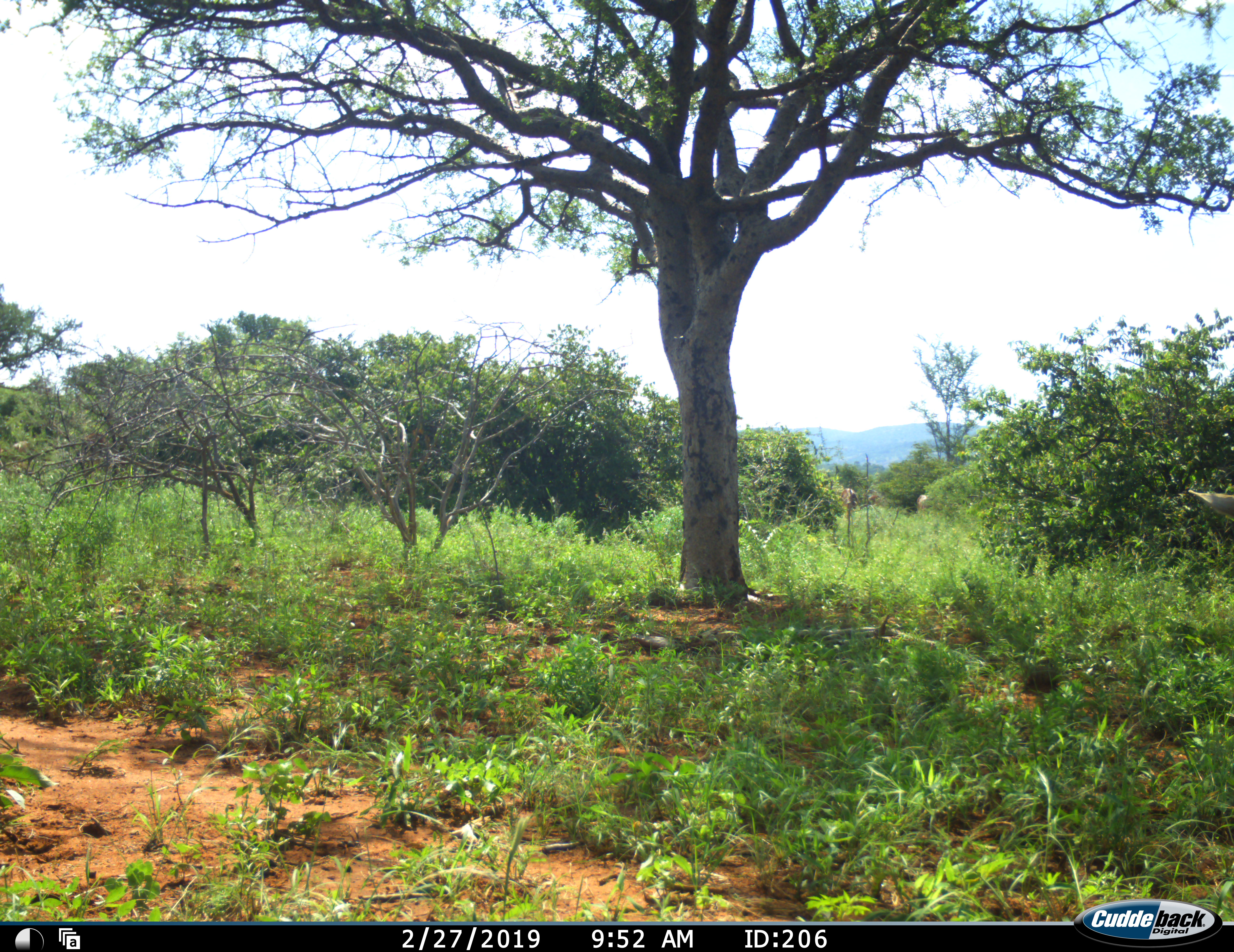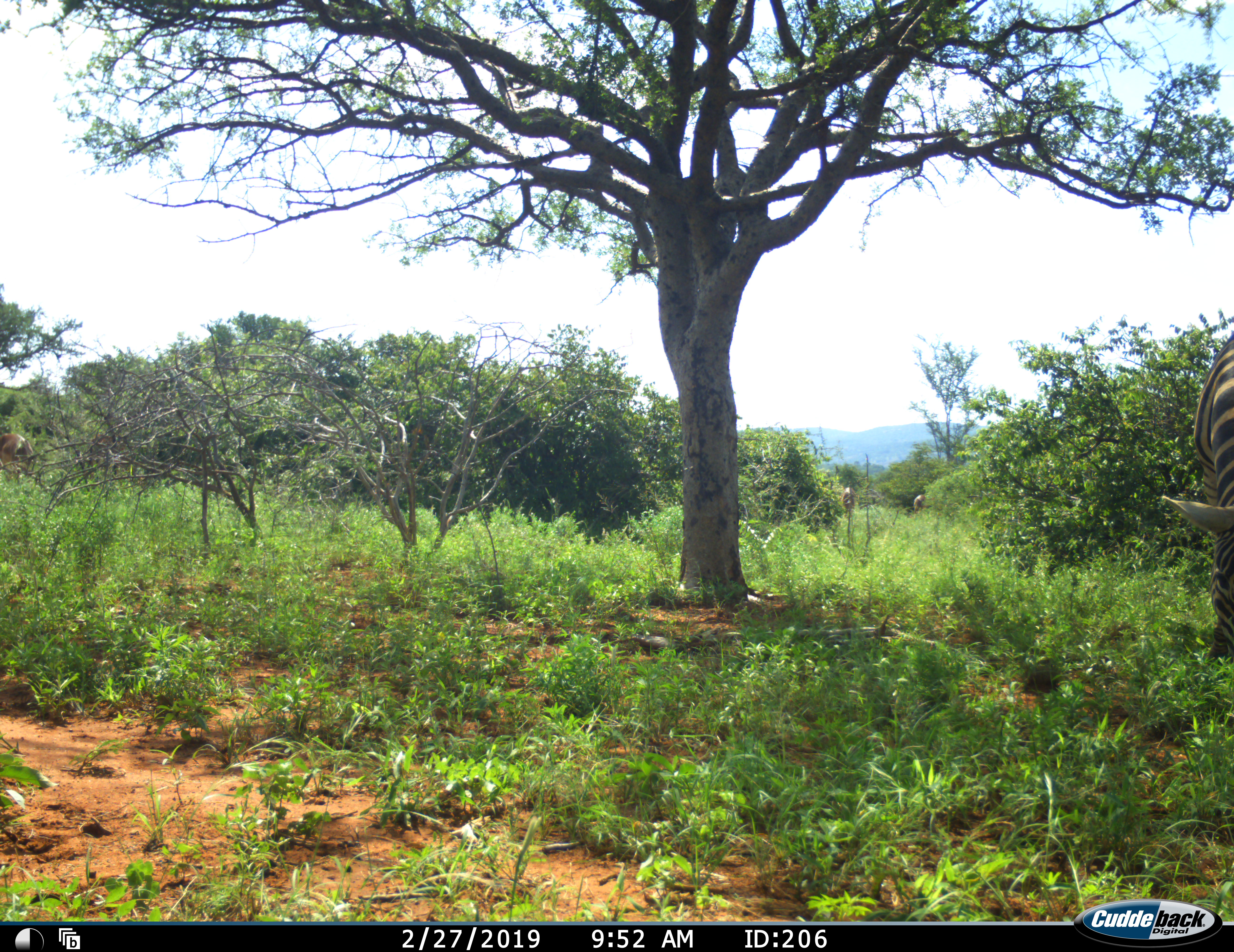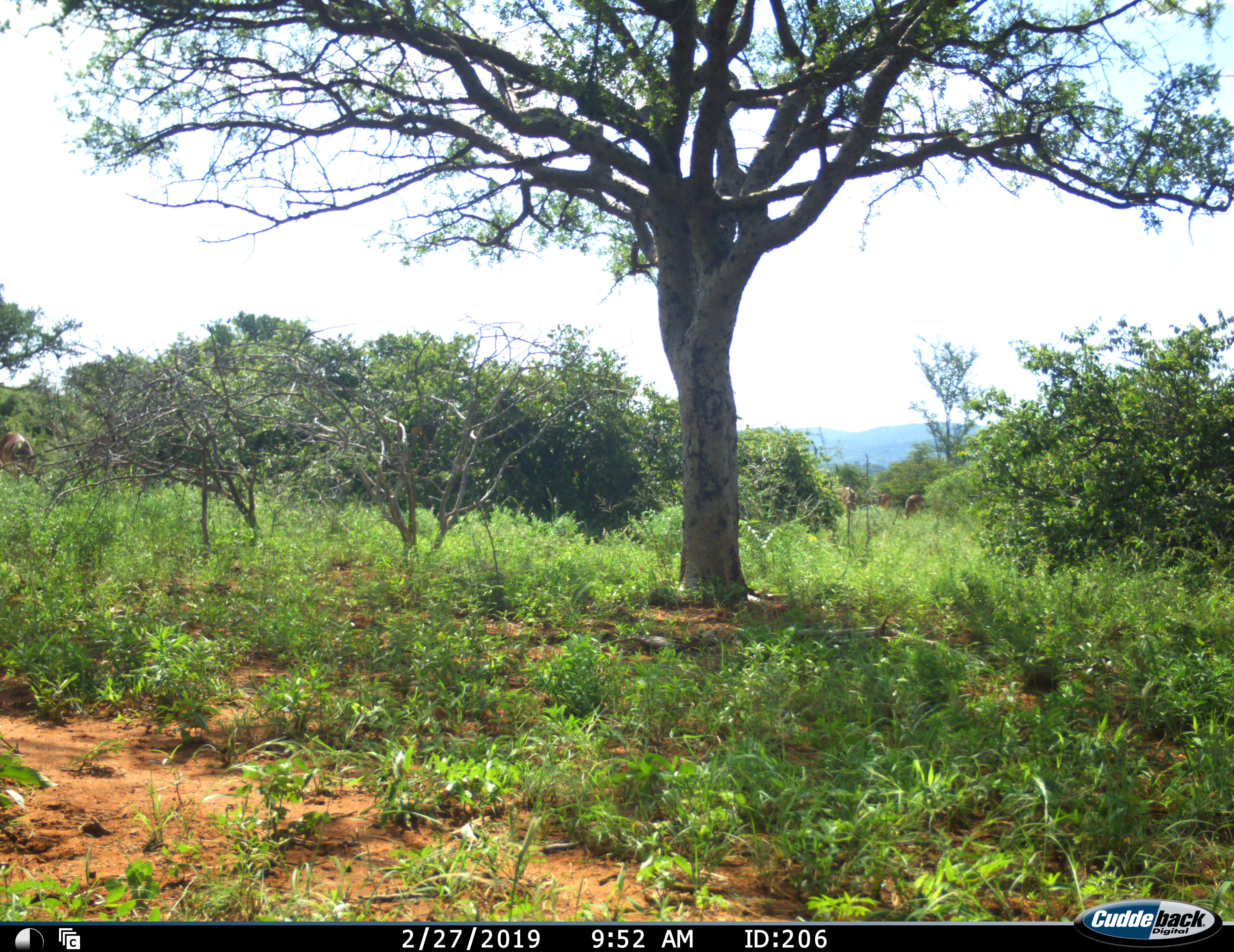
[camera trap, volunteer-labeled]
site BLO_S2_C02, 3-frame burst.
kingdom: Animalia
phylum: Chordata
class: Mammalia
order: Perissodactyla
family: Equidae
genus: Equus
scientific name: Equus quagga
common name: plains zebra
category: zebraplains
Zebraplains (plains zebra) (Equus quagga), count 1. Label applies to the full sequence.